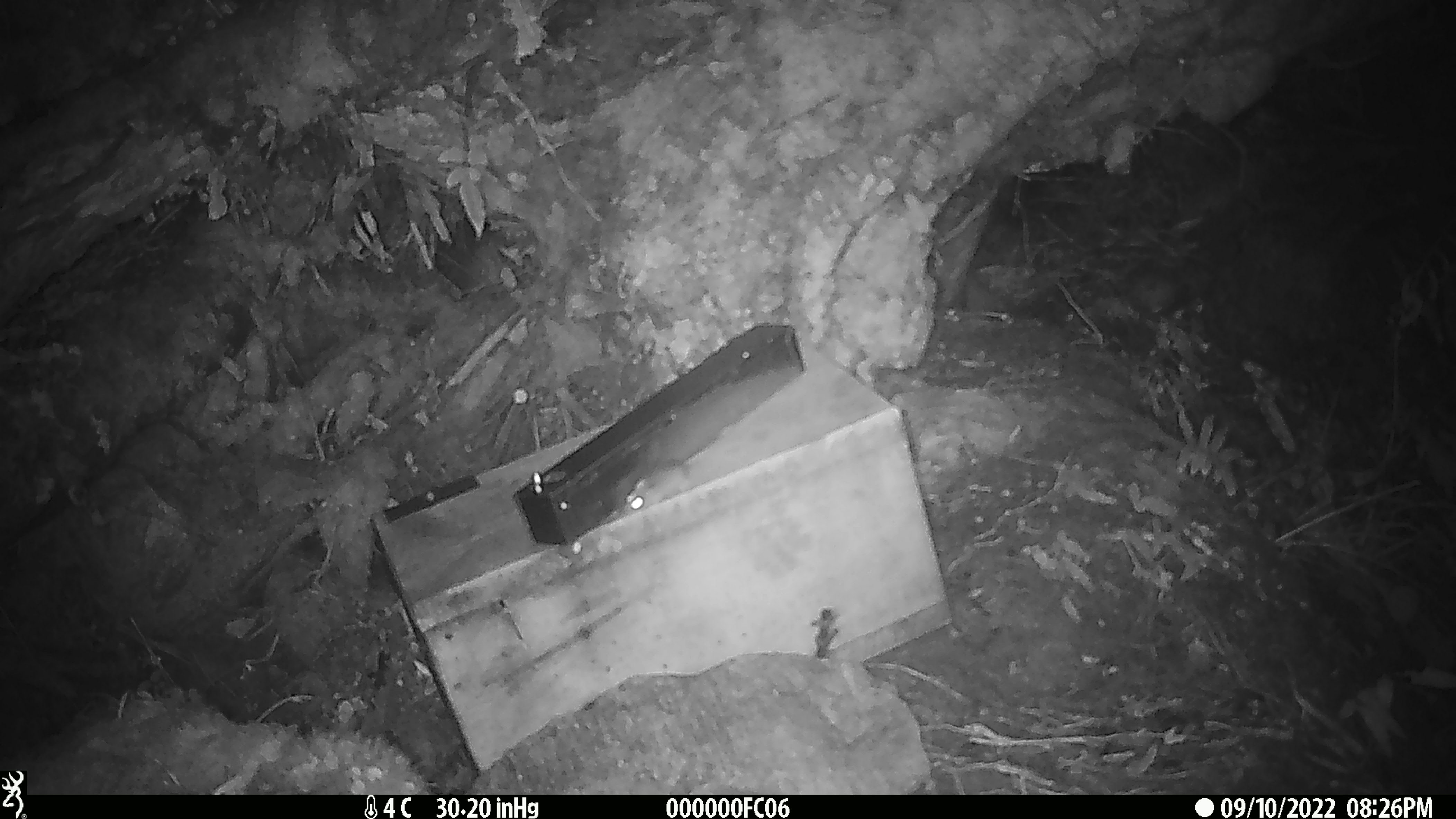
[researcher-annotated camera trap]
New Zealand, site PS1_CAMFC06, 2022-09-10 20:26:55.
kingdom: Animalia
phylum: Chordata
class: Mammalia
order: Rodentia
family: Muridae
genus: Mus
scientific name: Mus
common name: mouse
Mouse (Mus).